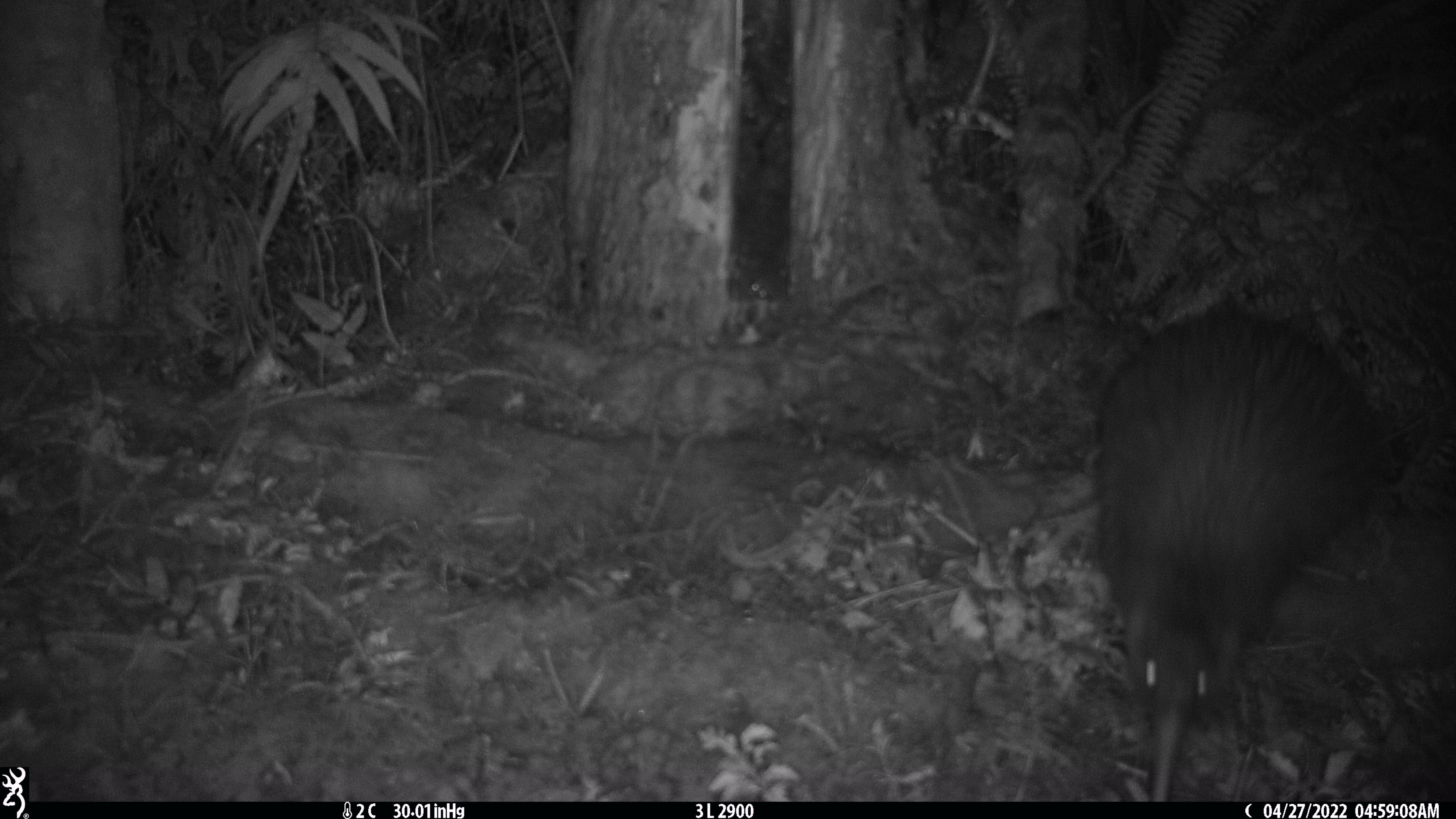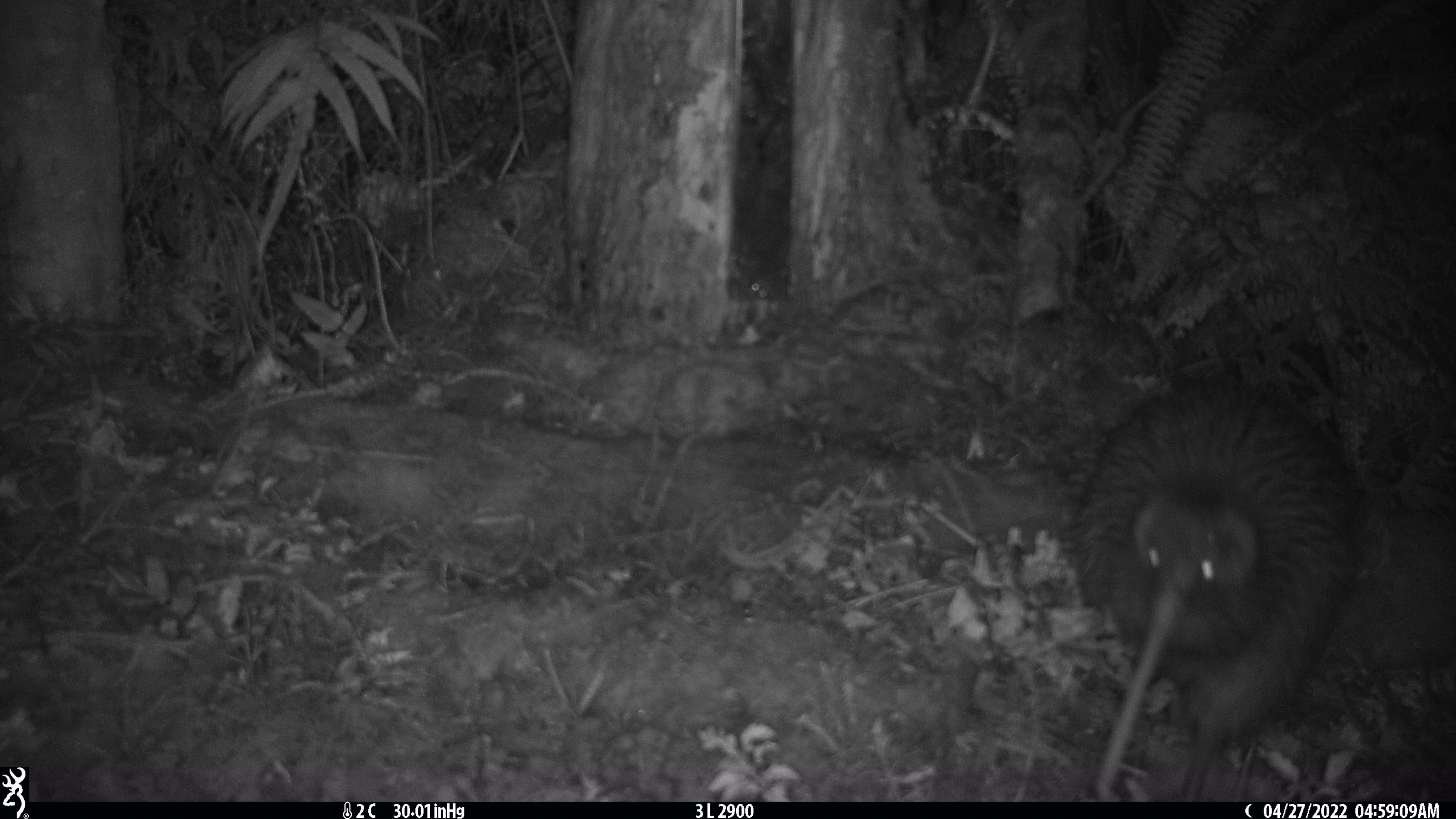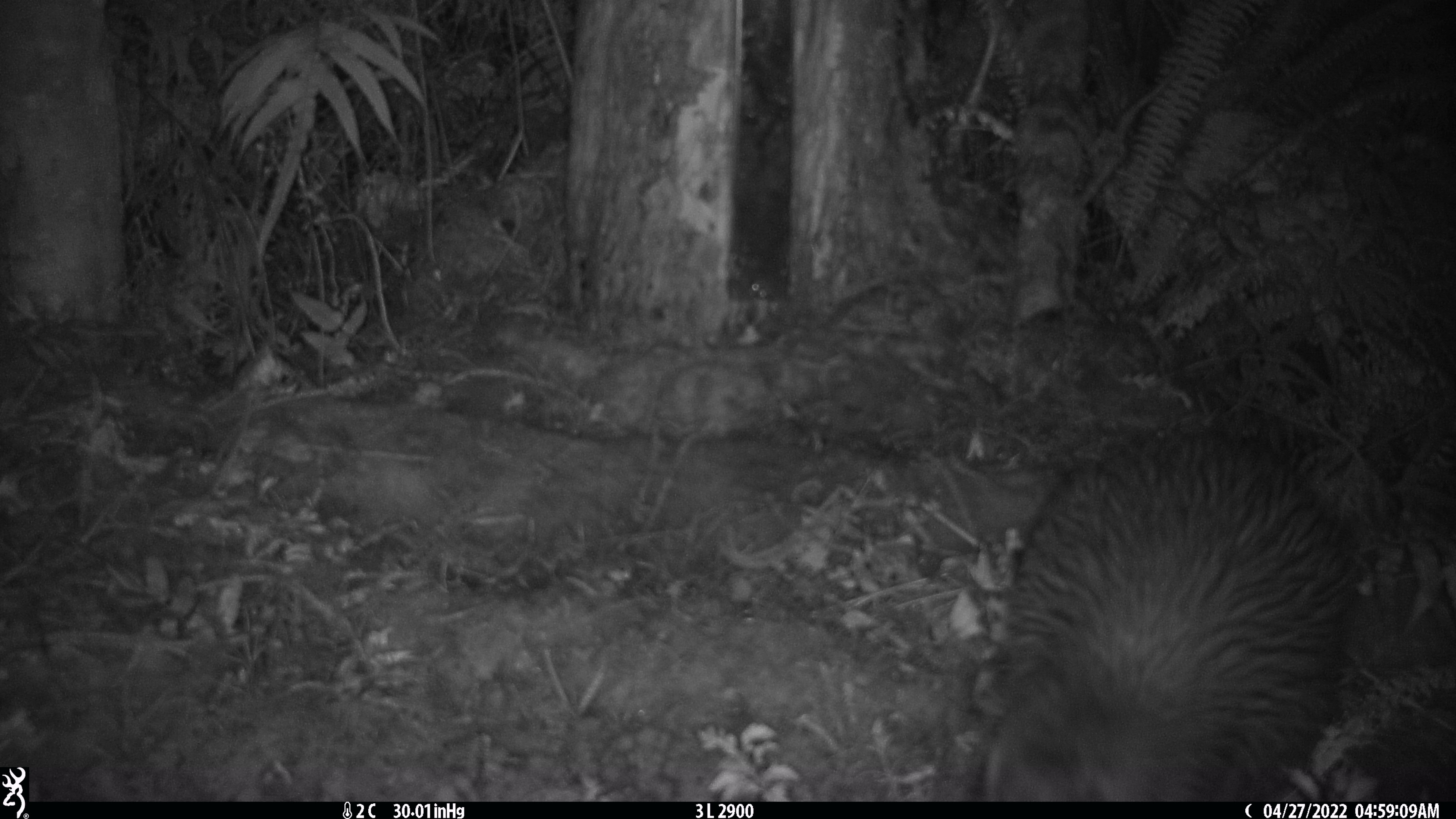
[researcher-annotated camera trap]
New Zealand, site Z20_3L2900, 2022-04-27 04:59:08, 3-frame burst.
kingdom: Animalia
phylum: Chordata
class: Aves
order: Apterygiformes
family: Apterygidae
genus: Apteryx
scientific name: Apteryx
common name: kiwi